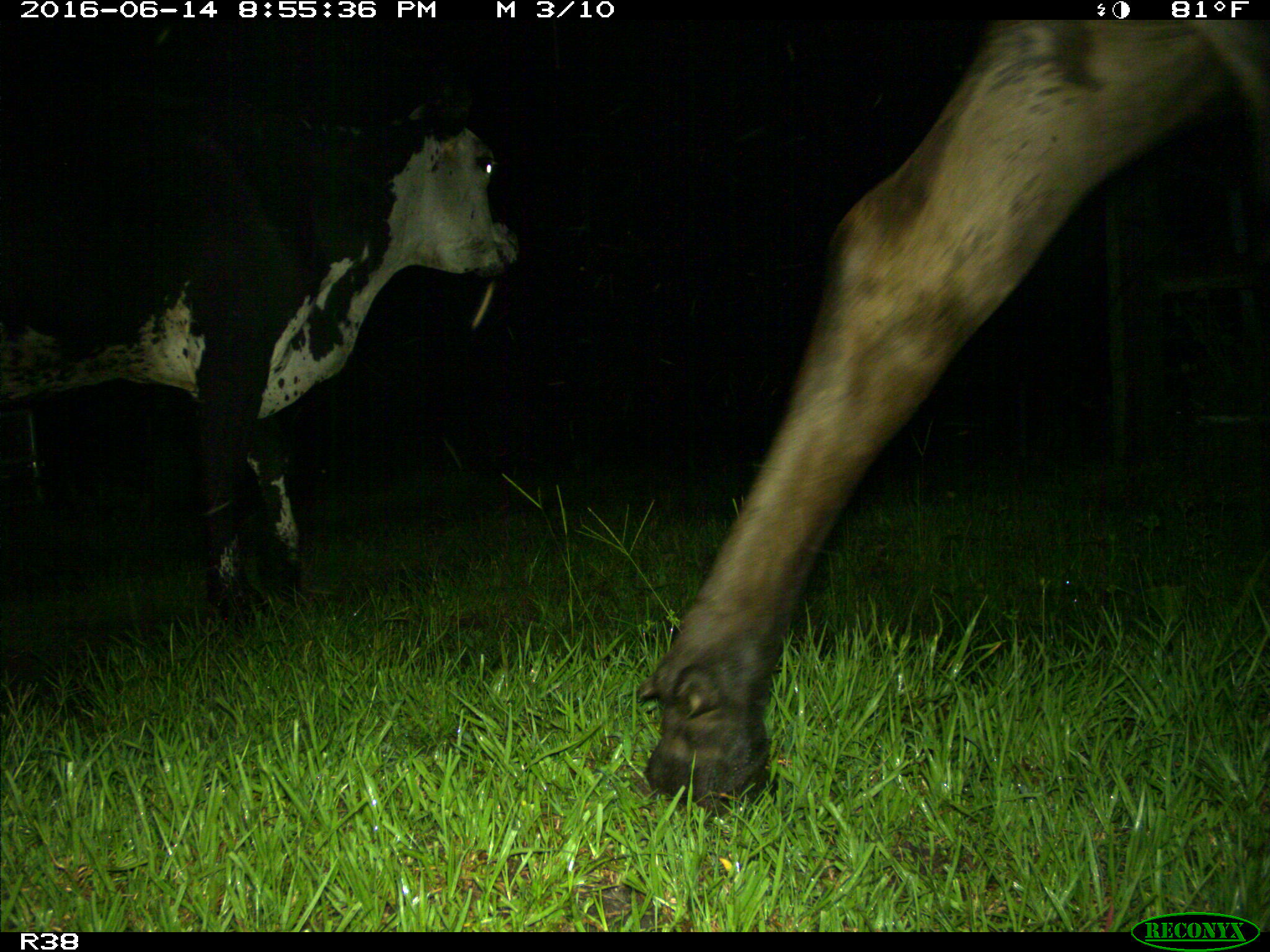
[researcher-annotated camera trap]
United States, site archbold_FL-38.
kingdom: Animalia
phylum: Chordata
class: Mammalia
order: Artiodactyla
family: Bovidae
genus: Bos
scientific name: Bos taurus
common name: domestic cow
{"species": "Bos taurus (domestic cow)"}